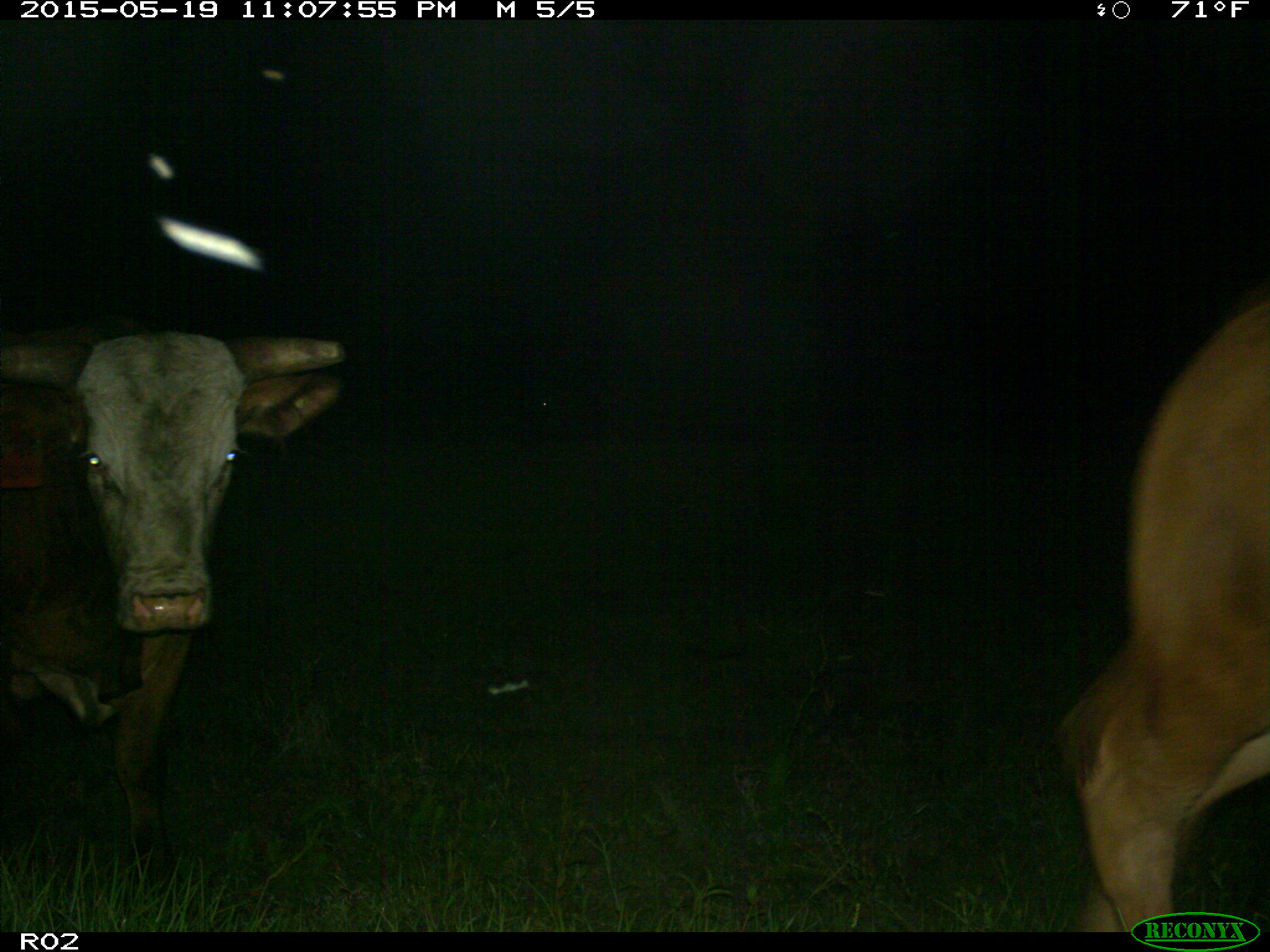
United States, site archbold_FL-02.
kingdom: Animalia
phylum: Chordata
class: Mammalia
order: Artiodactyla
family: Bovidae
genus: Bos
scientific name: Bos taurus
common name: domestic cow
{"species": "Bos taurus (domestic cow)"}